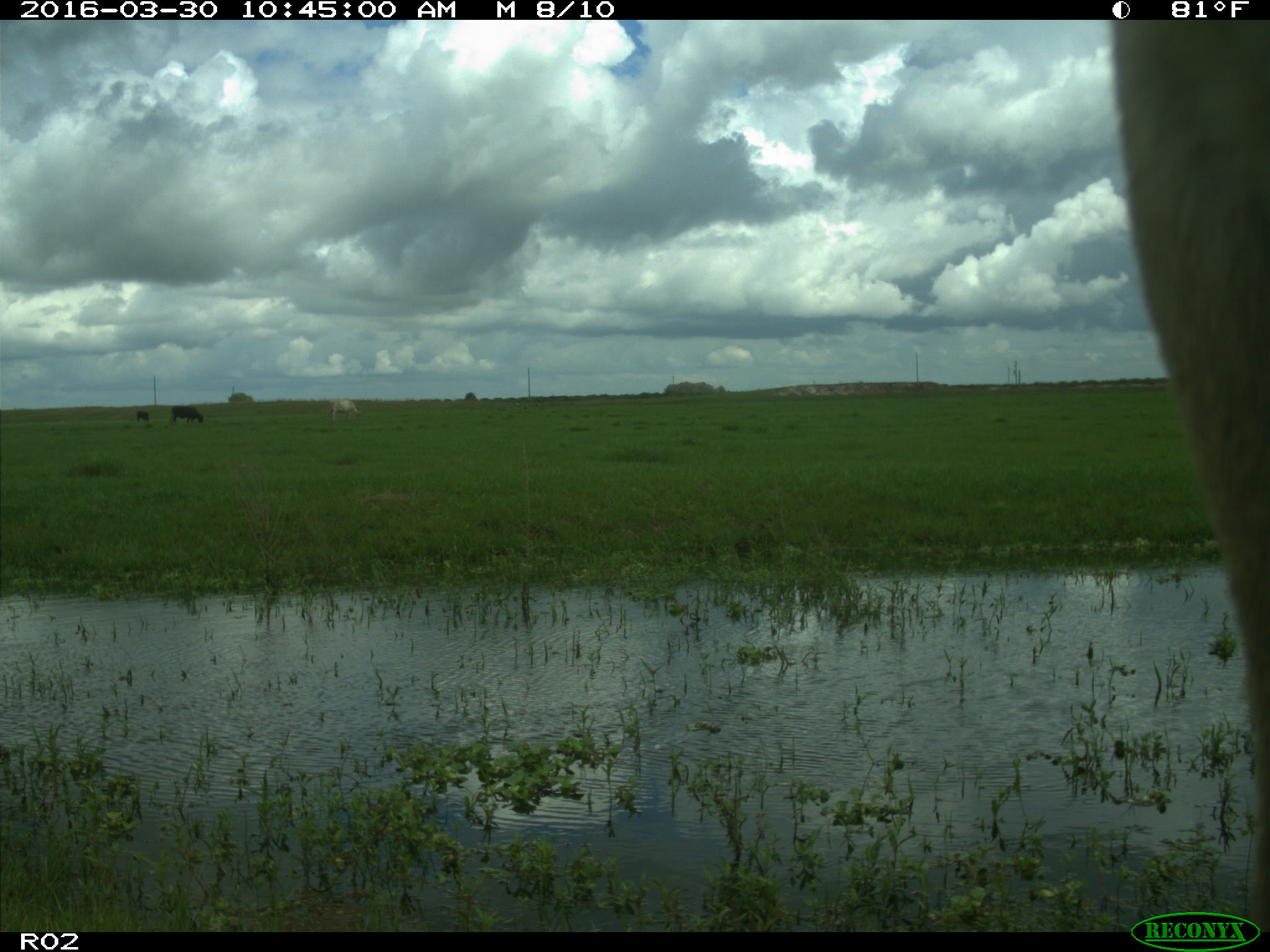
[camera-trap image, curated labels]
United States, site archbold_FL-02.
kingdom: Animalia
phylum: Chordata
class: Mammalia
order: Artiodactyla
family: Bovidae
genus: Bos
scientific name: Bos taurus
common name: domestic cow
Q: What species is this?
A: Bos taurus (domestic cow).